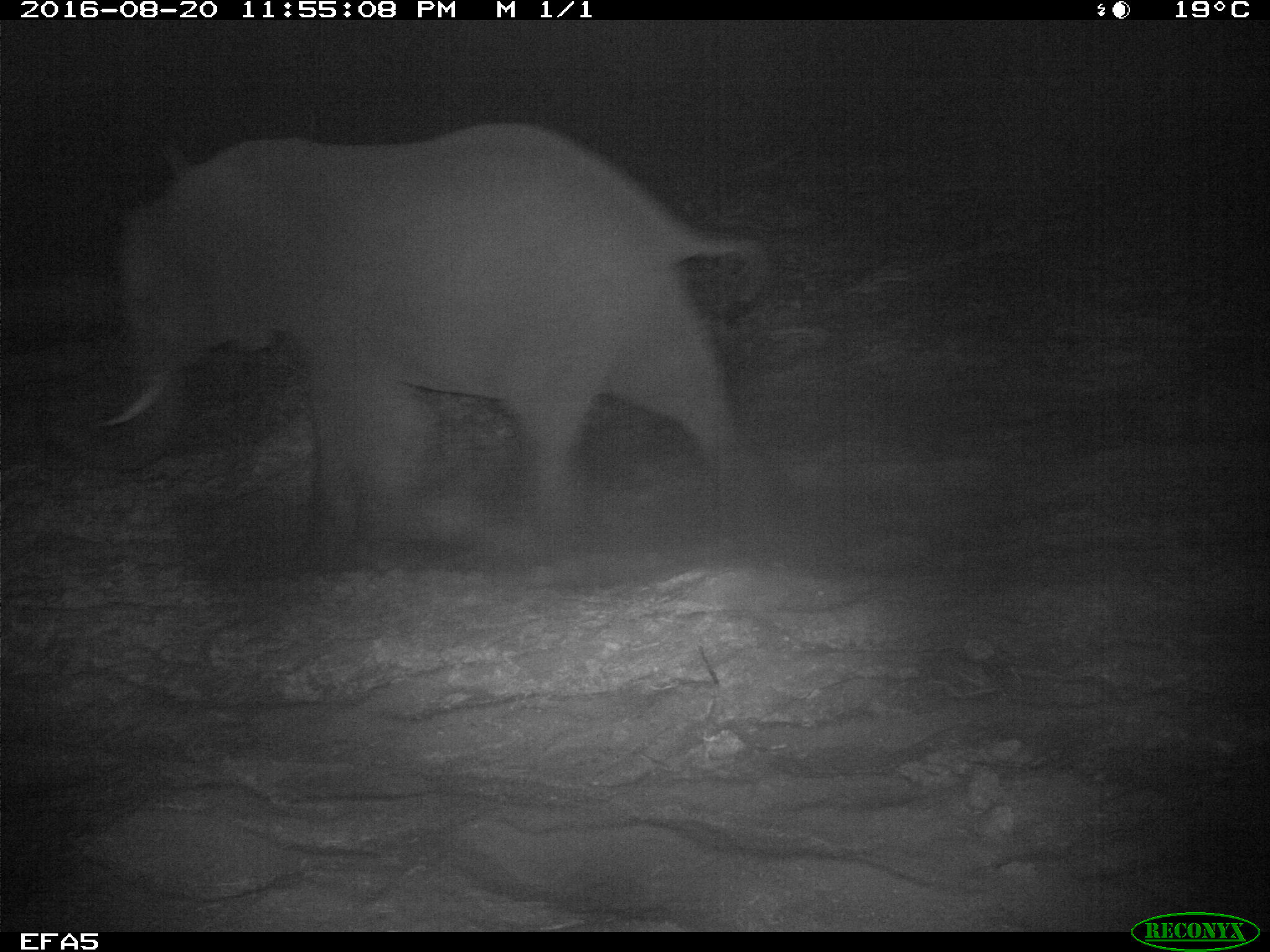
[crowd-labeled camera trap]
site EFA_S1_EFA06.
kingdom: Animalia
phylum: Chordata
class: Mammalia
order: Proboscidea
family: Elephantidae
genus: Loxodonta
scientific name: Loxodonta africana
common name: african bush elephant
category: elephant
Elephant (african bush elephant) (Loxodonta africana), count 1. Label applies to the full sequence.